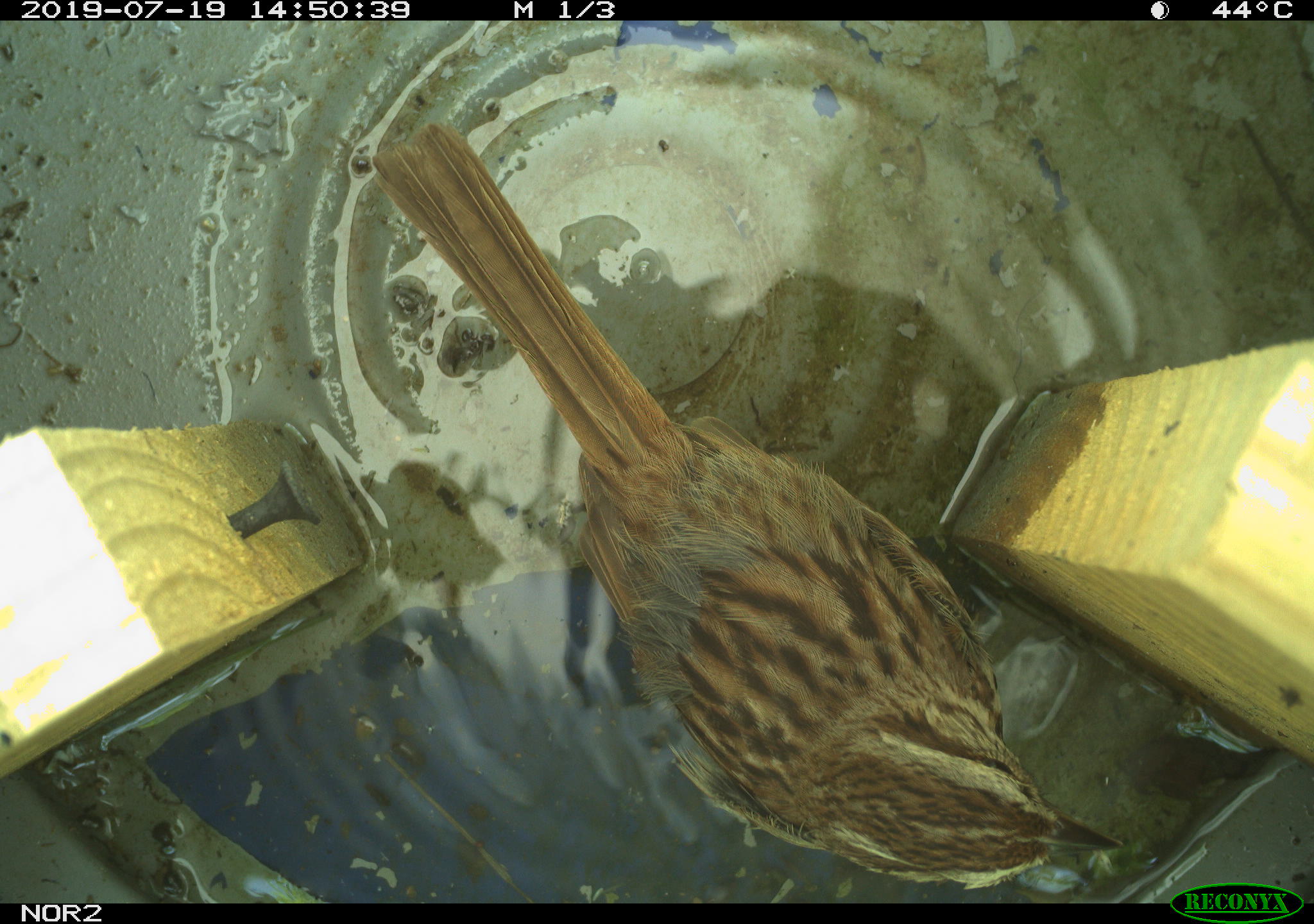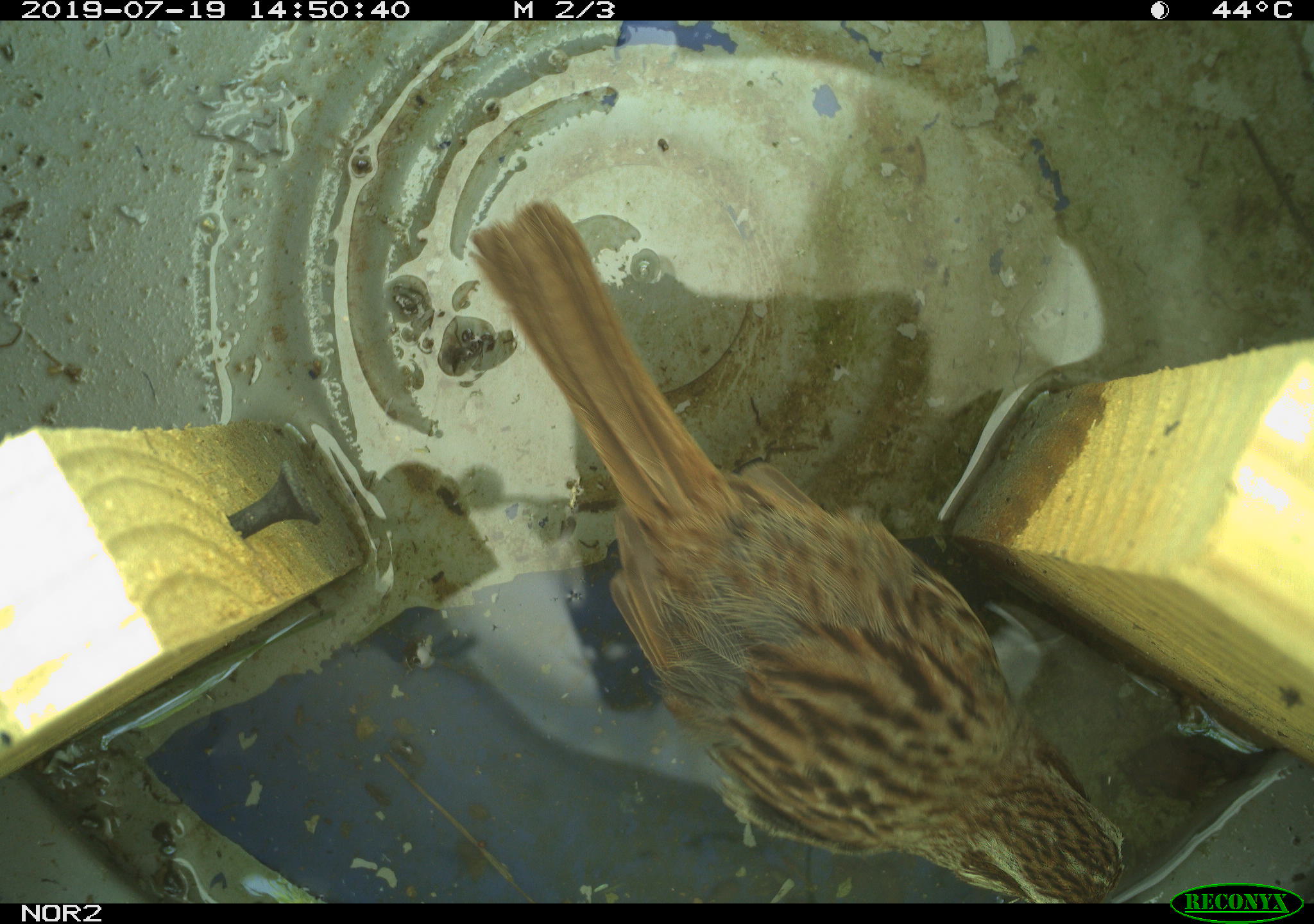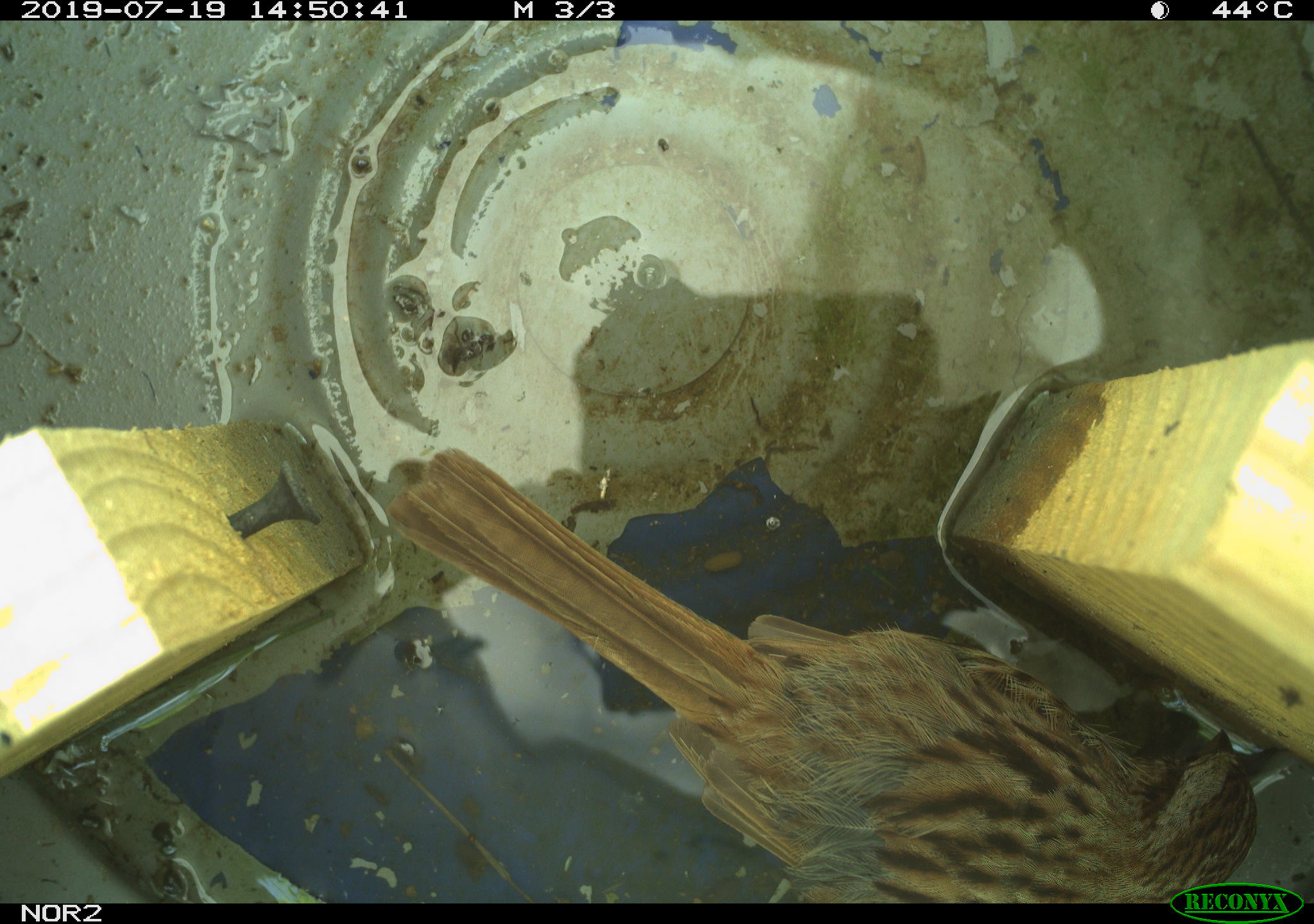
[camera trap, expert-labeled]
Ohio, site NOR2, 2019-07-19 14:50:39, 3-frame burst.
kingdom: Animalia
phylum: Chordata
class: Aves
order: Passeriformes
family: Passerellidae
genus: Melospiza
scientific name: Melospiza melodia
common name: song sparrow